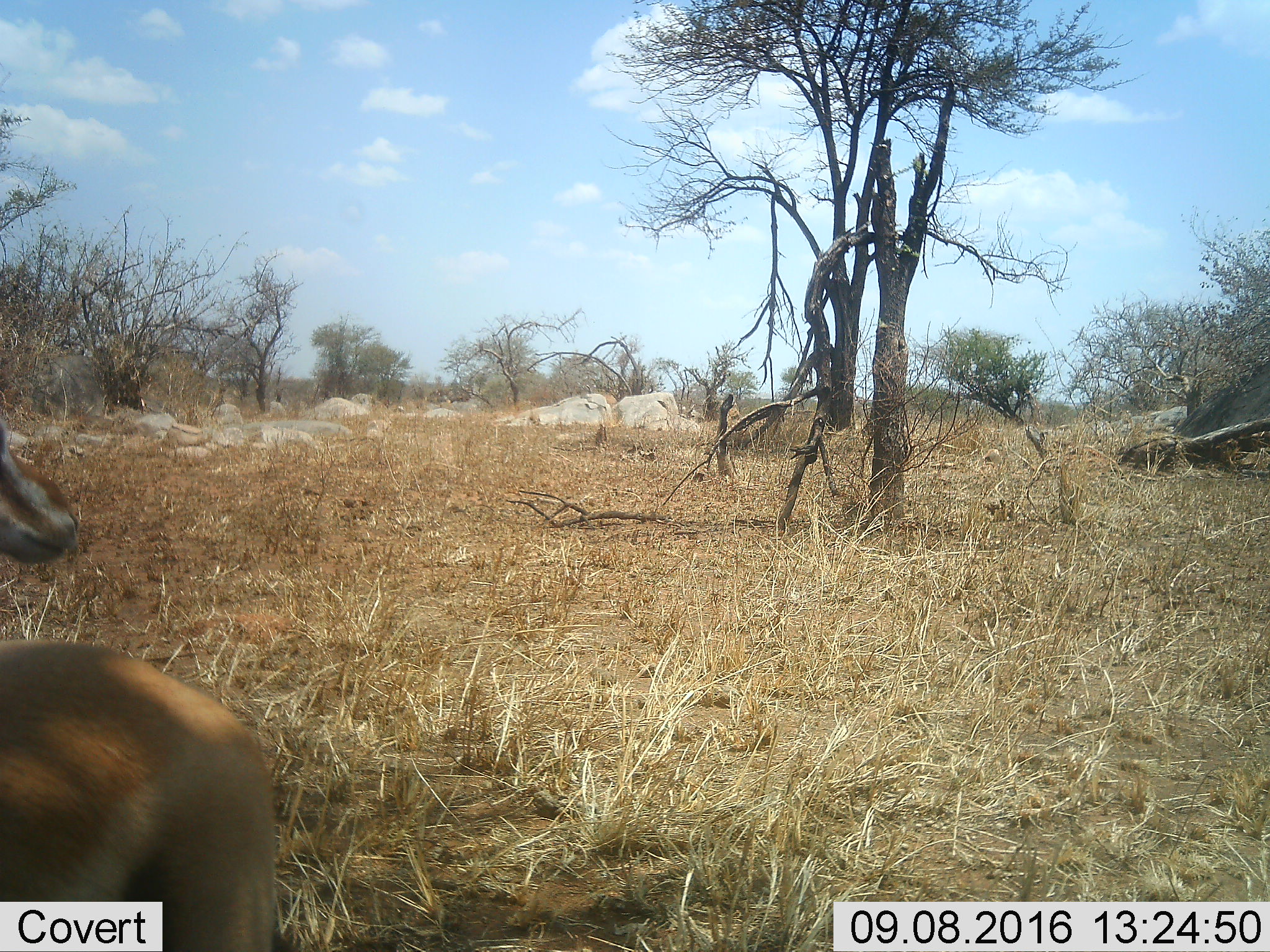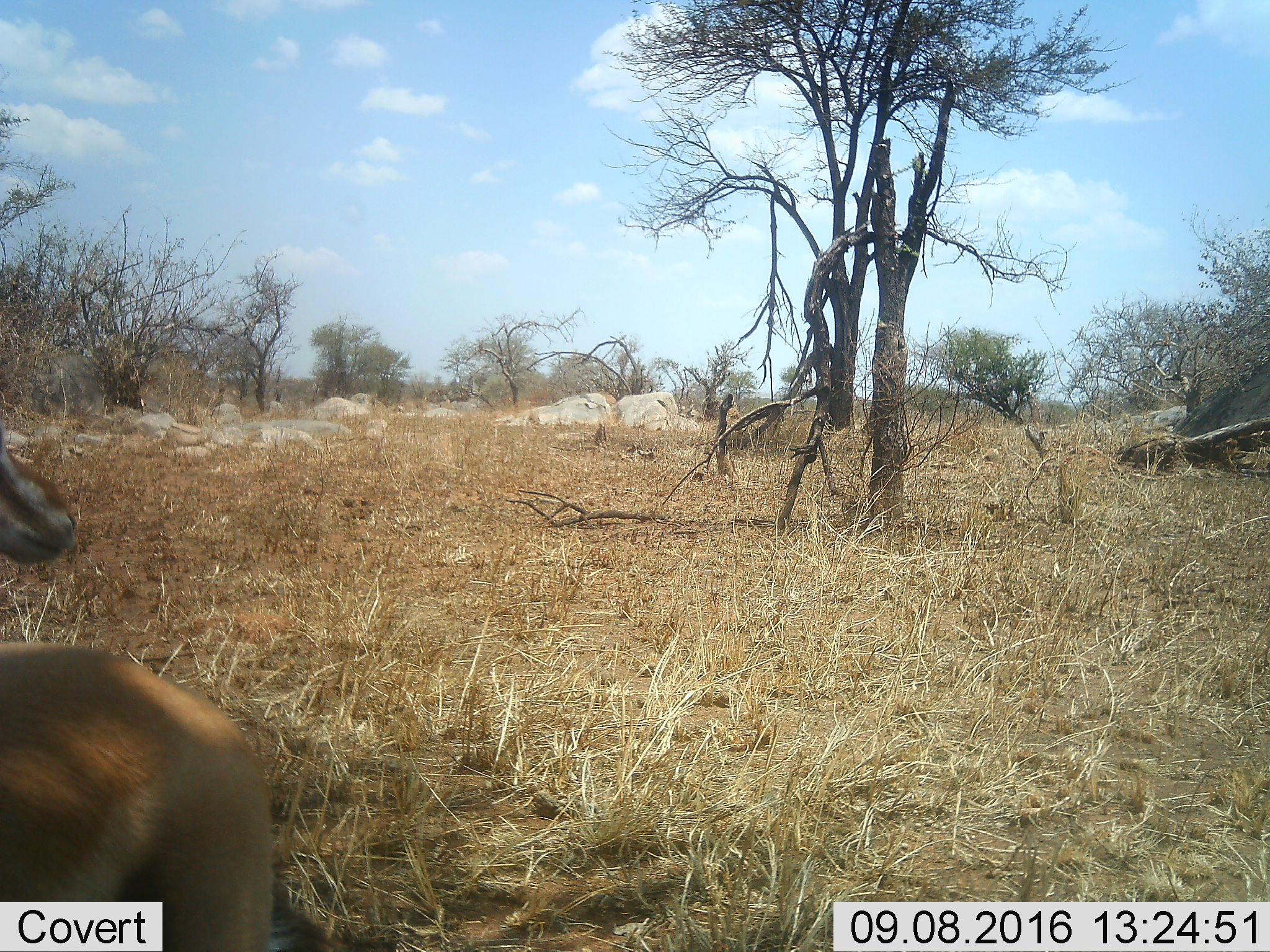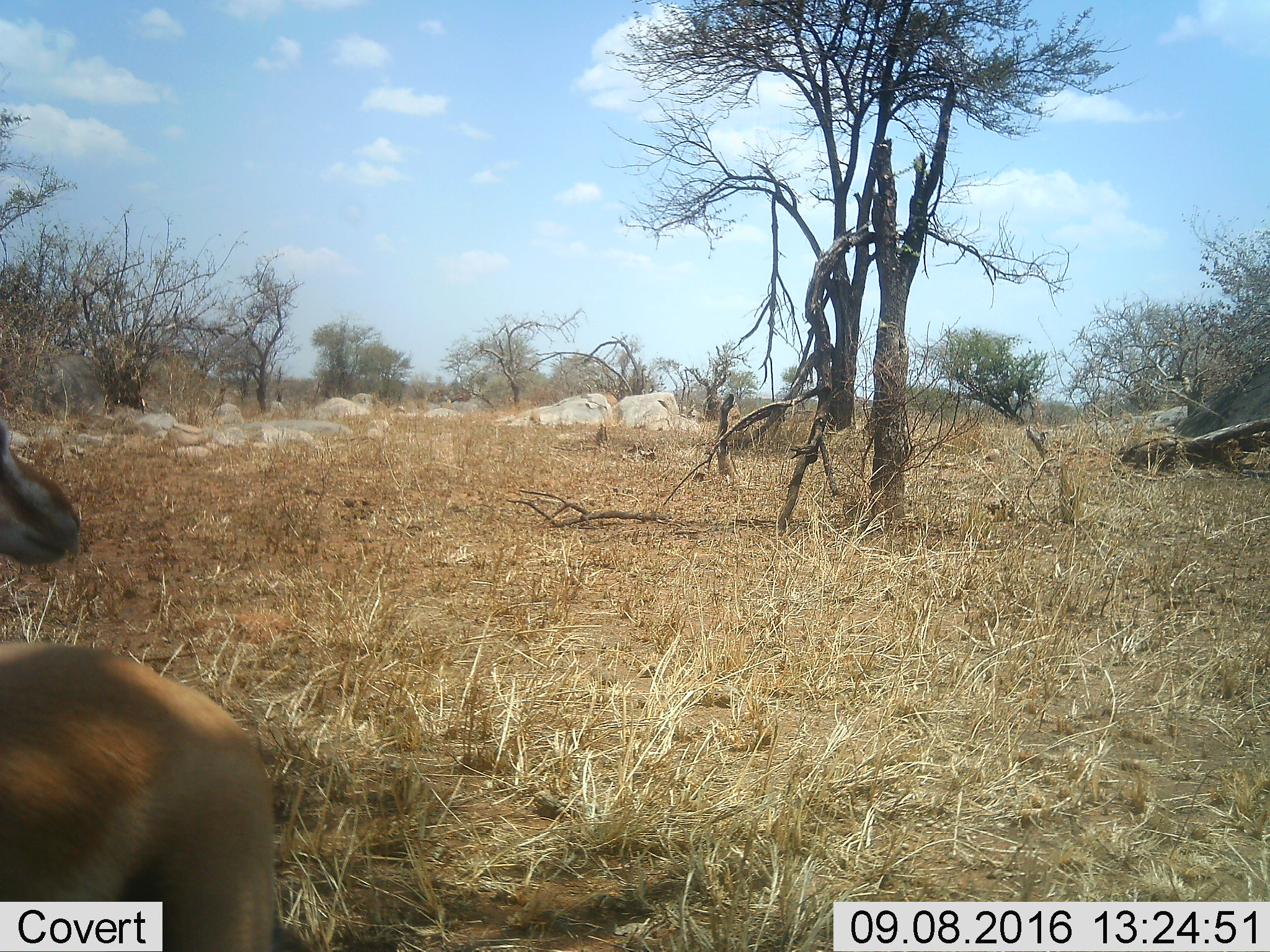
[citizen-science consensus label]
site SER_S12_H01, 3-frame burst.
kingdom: Animalia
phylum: Chordata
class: Mammalia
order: Artiodactyla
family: Bovidae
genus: Eudorcas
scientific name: Eudorcas thomsonii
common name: thomson's gazelle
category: gazellethomsons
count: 2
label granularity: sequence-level